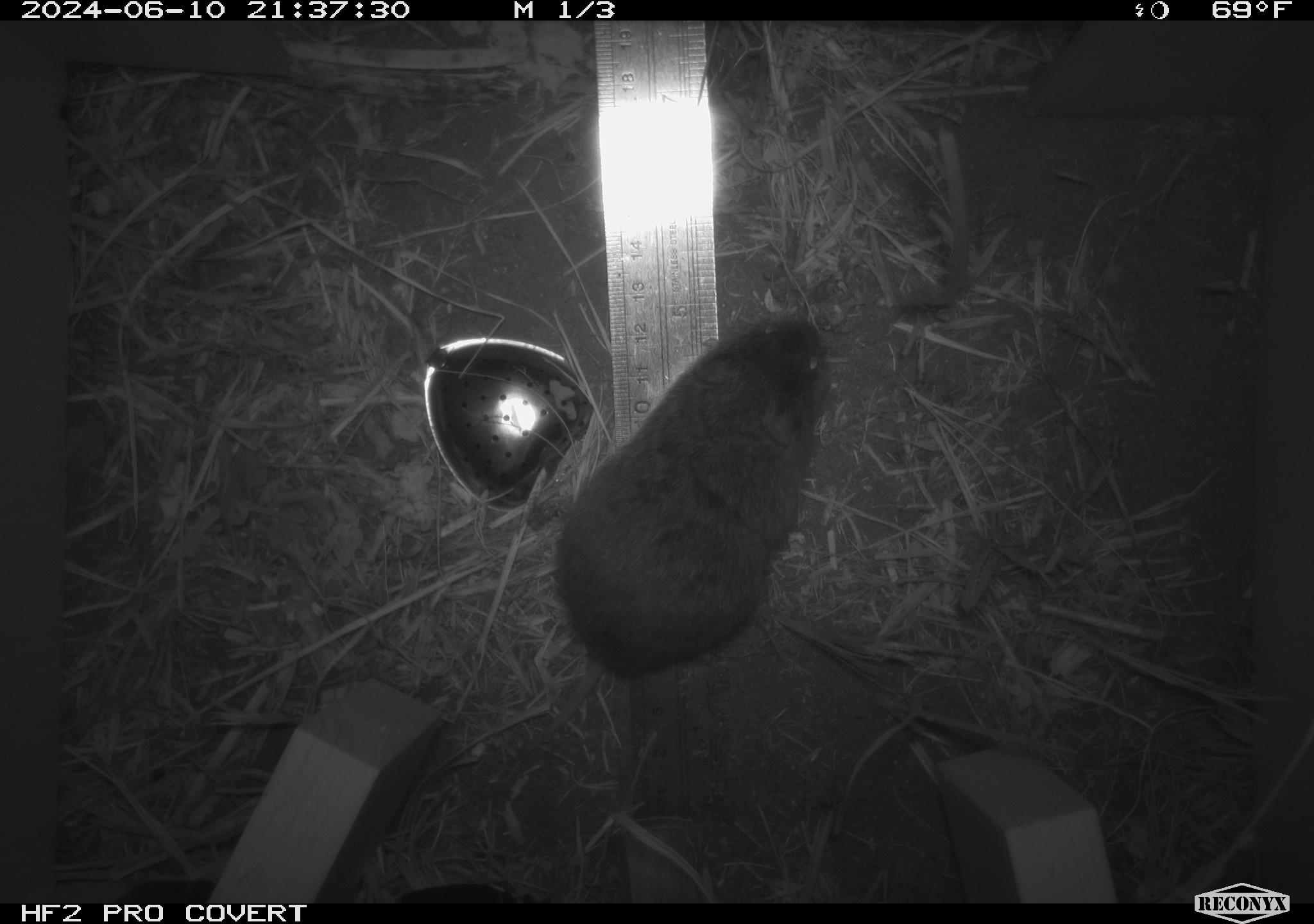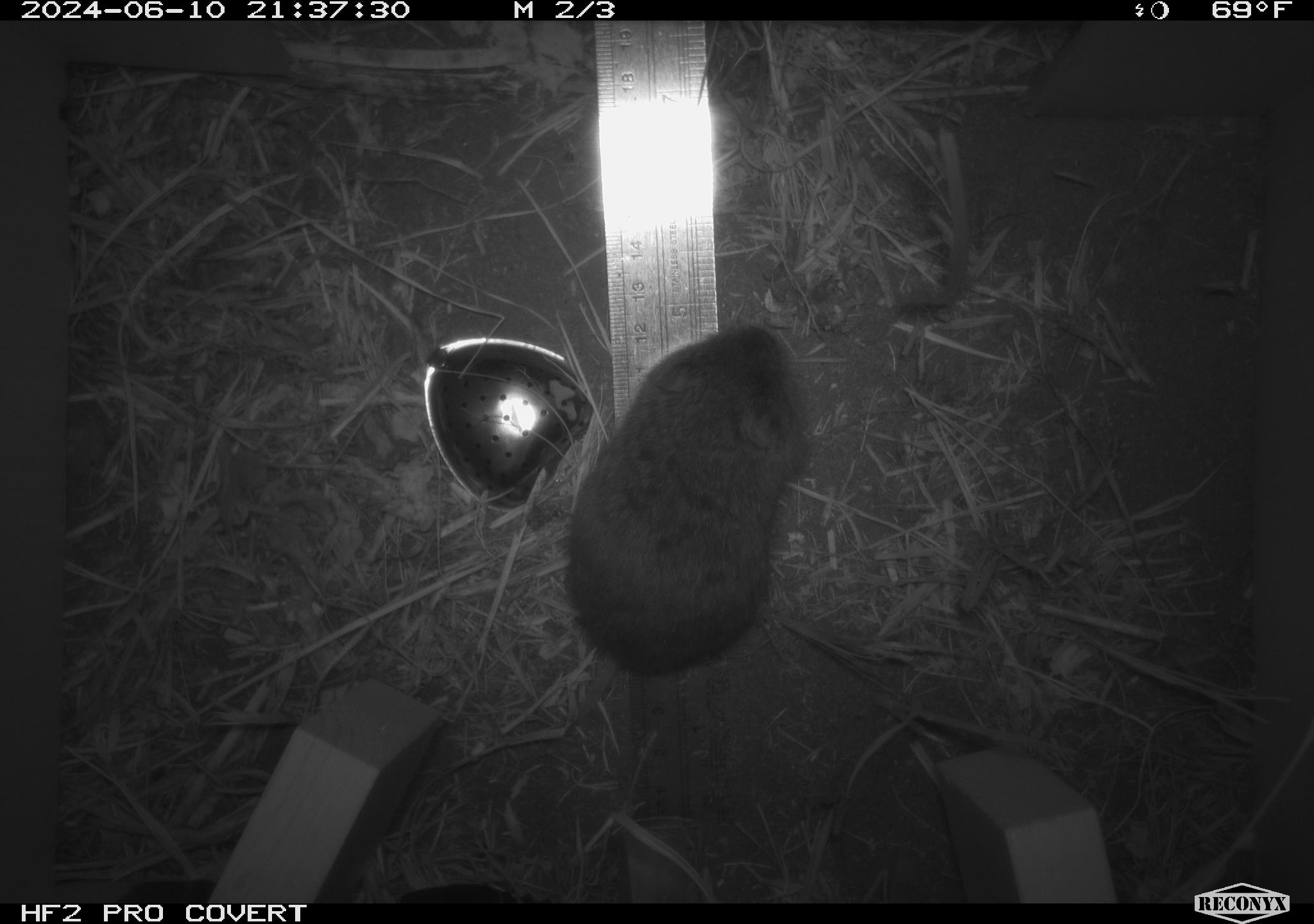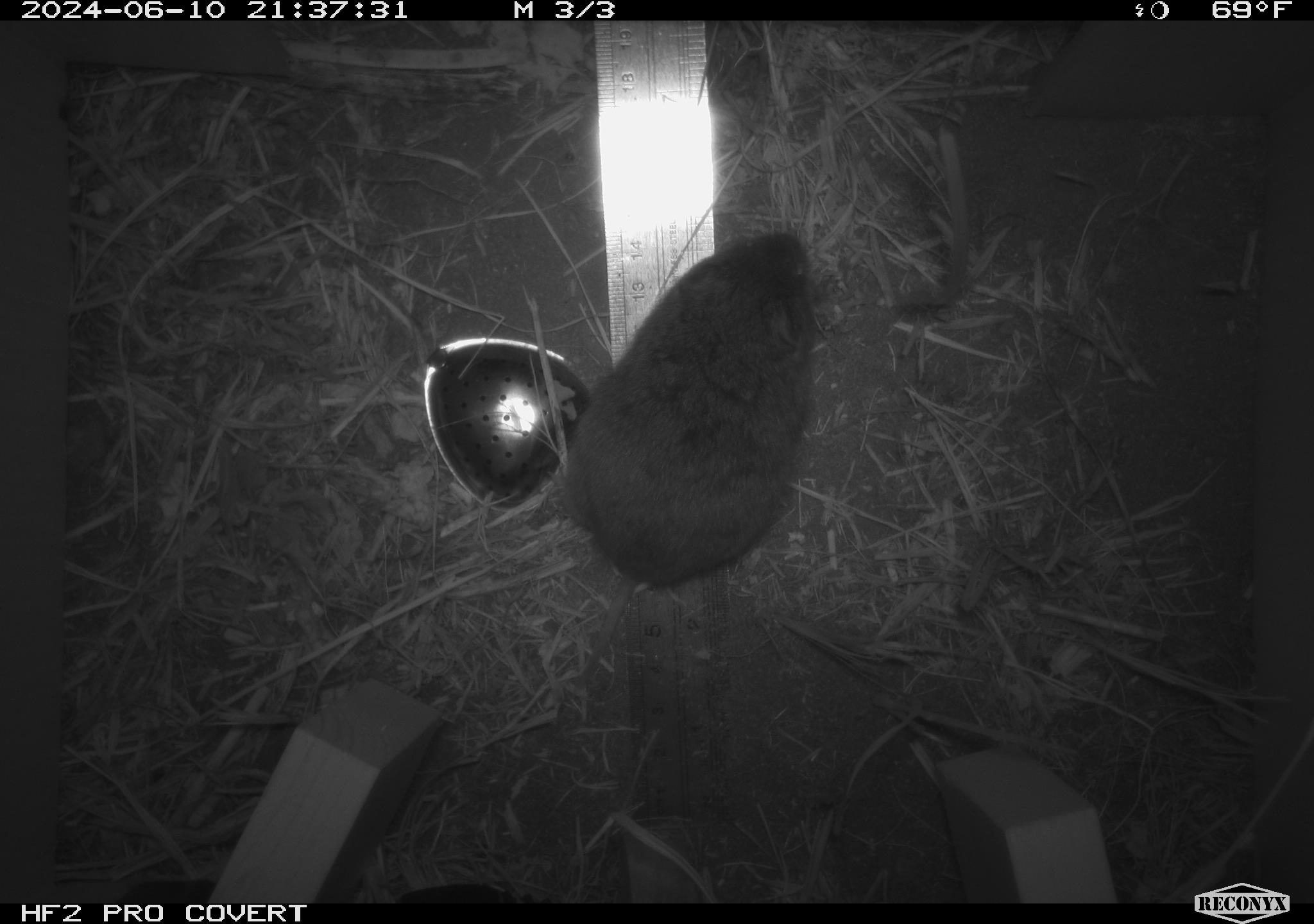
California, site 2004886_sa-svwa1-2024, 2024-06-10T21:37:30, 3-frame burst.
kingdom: Animalia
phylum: Chordata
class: Mammalia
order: Rodentia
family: Cricetidae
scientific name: Arvicolinae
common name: voles, lemmings, and muskrats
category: arvicolinae subfamily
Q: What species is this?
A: Arvicolinae subfamily (voles, lemmings, and muskrats) (Arvicolinae).